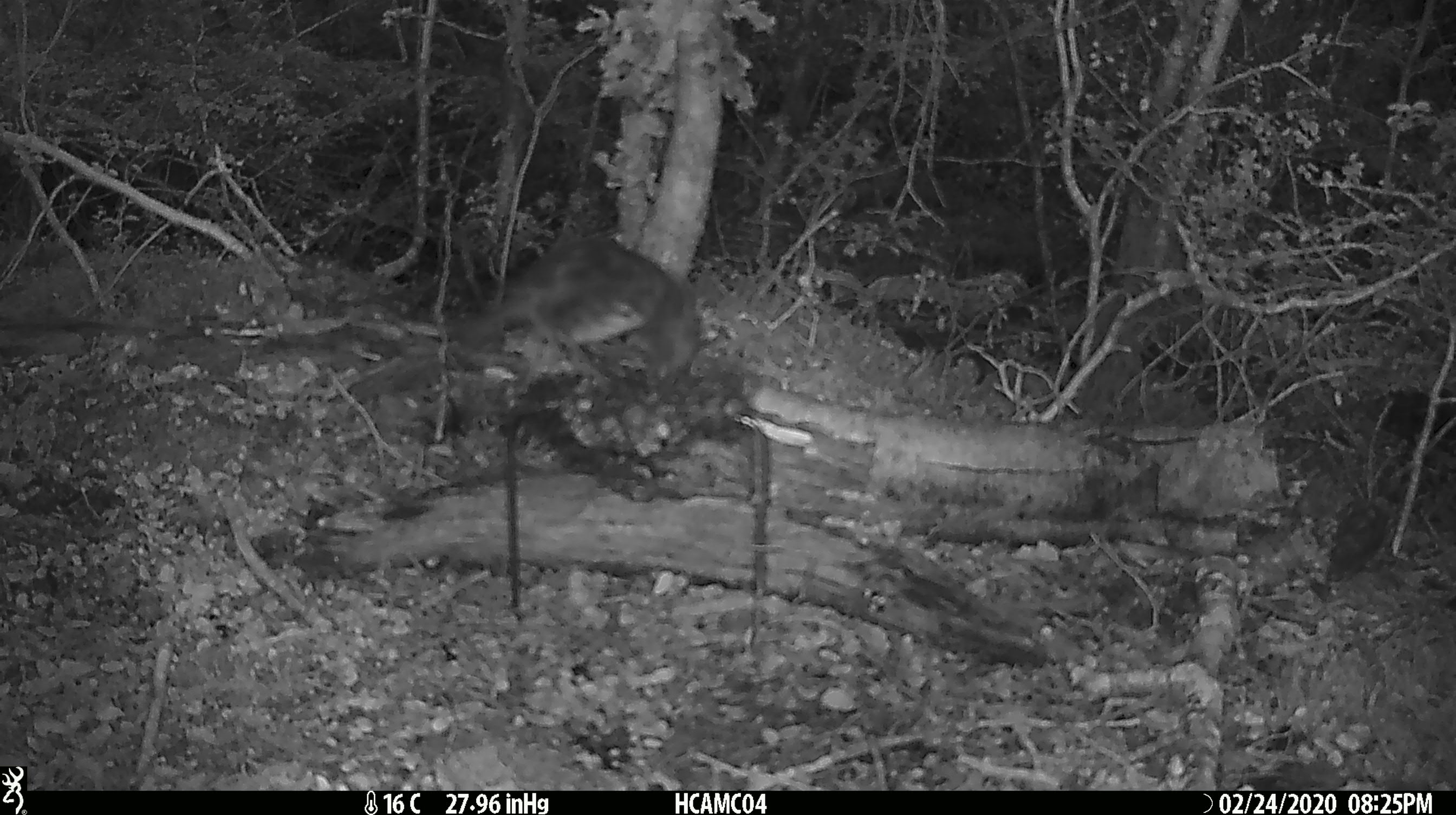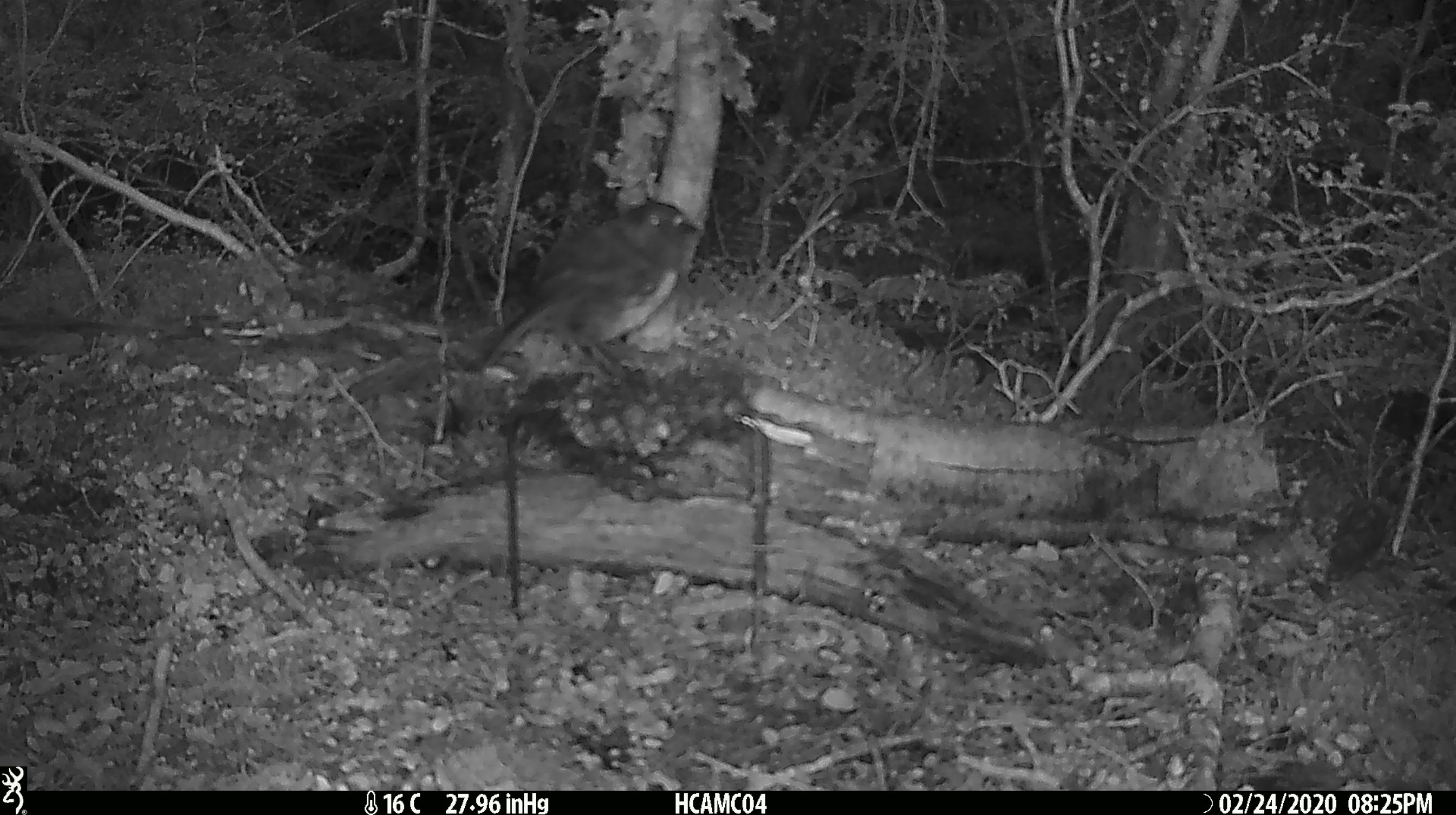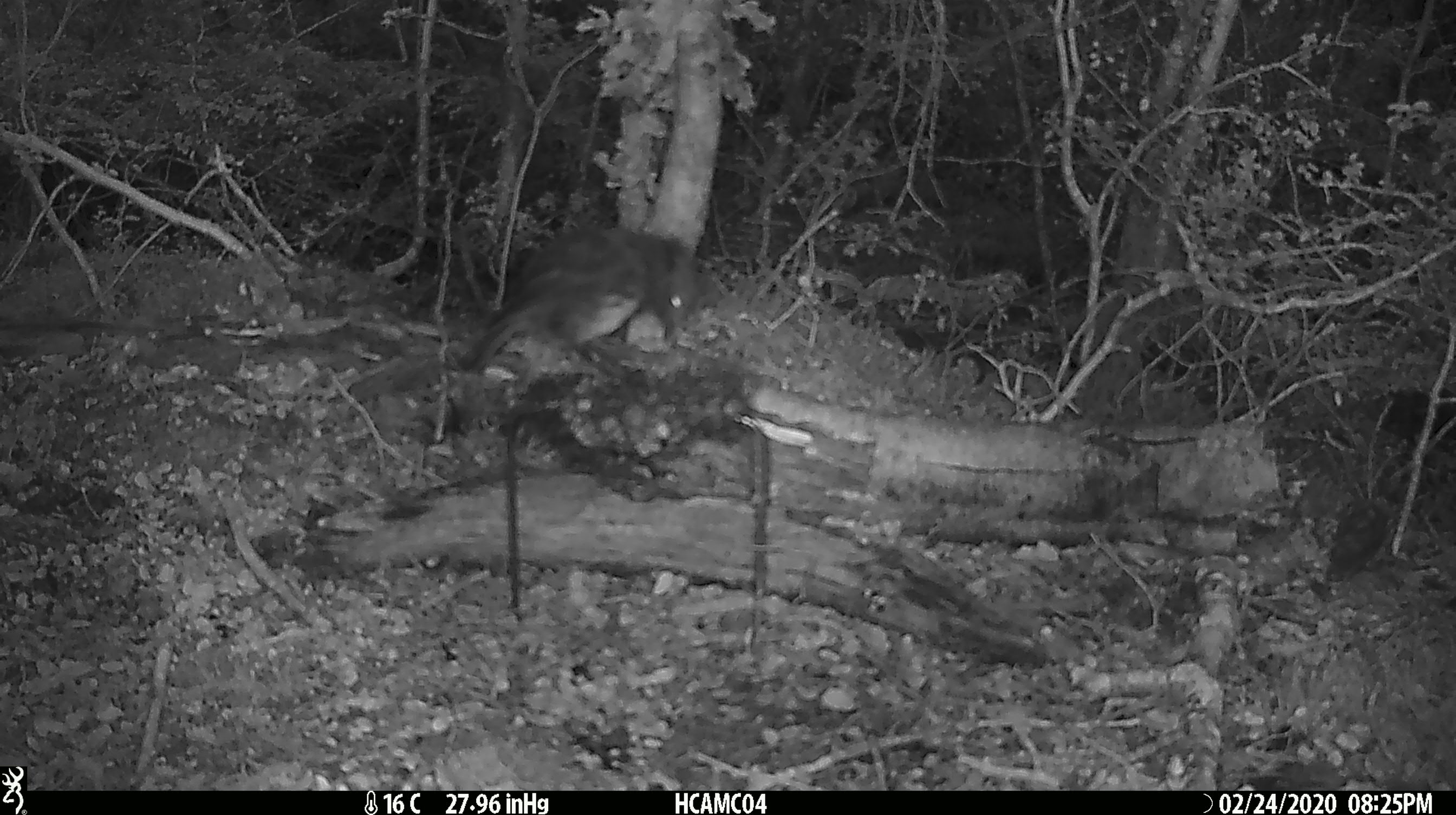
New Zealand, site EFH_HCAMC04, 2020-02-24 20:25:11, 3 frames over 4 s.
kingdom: Animalia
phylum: Chordata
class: Aves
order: Passeriformes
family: Petroicidae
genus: Petroica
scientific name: Petroica australis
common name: new zealand robin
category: robin